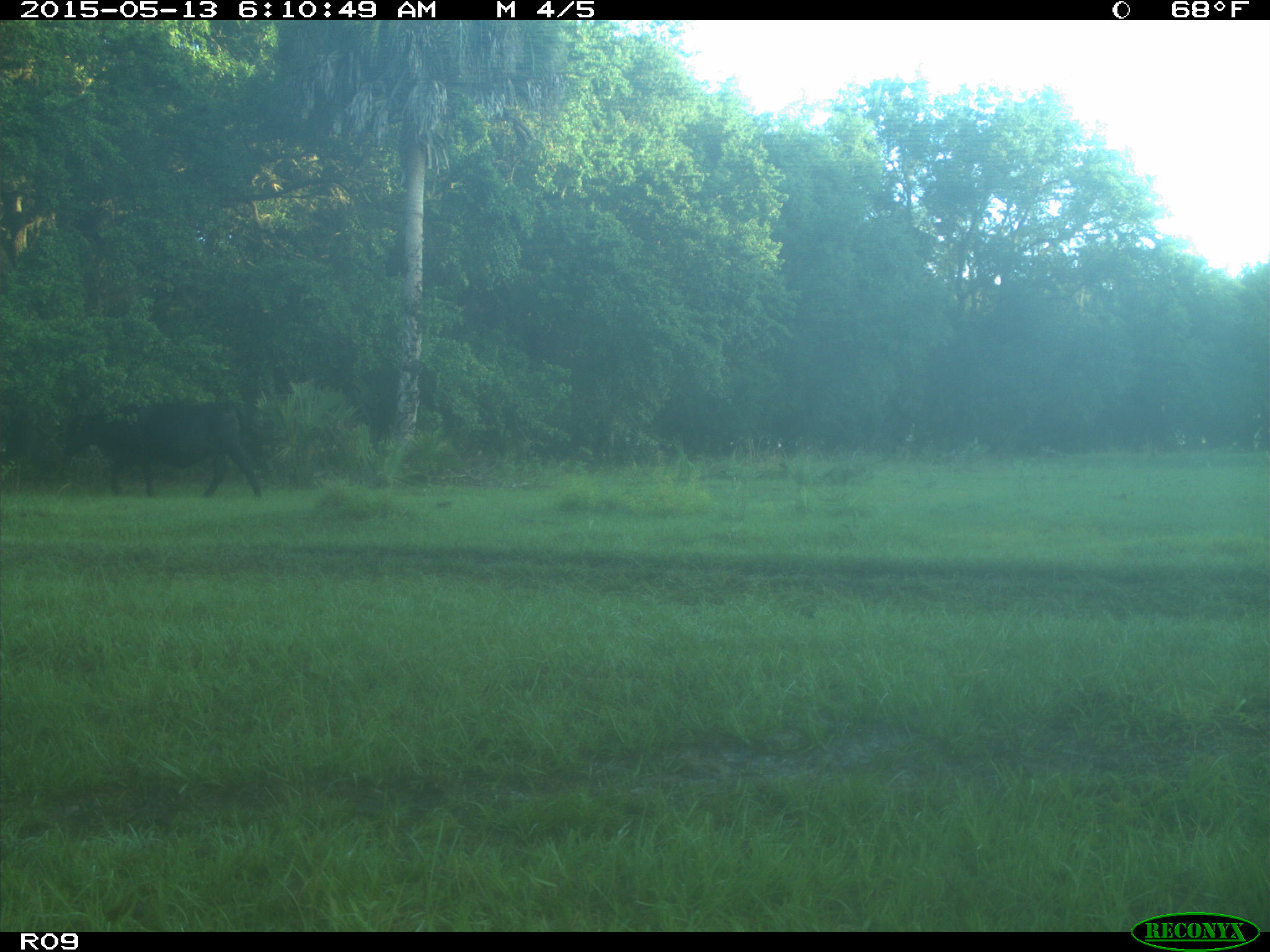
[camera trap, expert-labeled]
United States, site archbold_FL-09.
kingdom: Animalia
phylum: Chordata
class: Mammalia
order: Artiodactyla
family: Bovidae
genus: Bos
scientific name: Bos taurus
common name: domestic cow